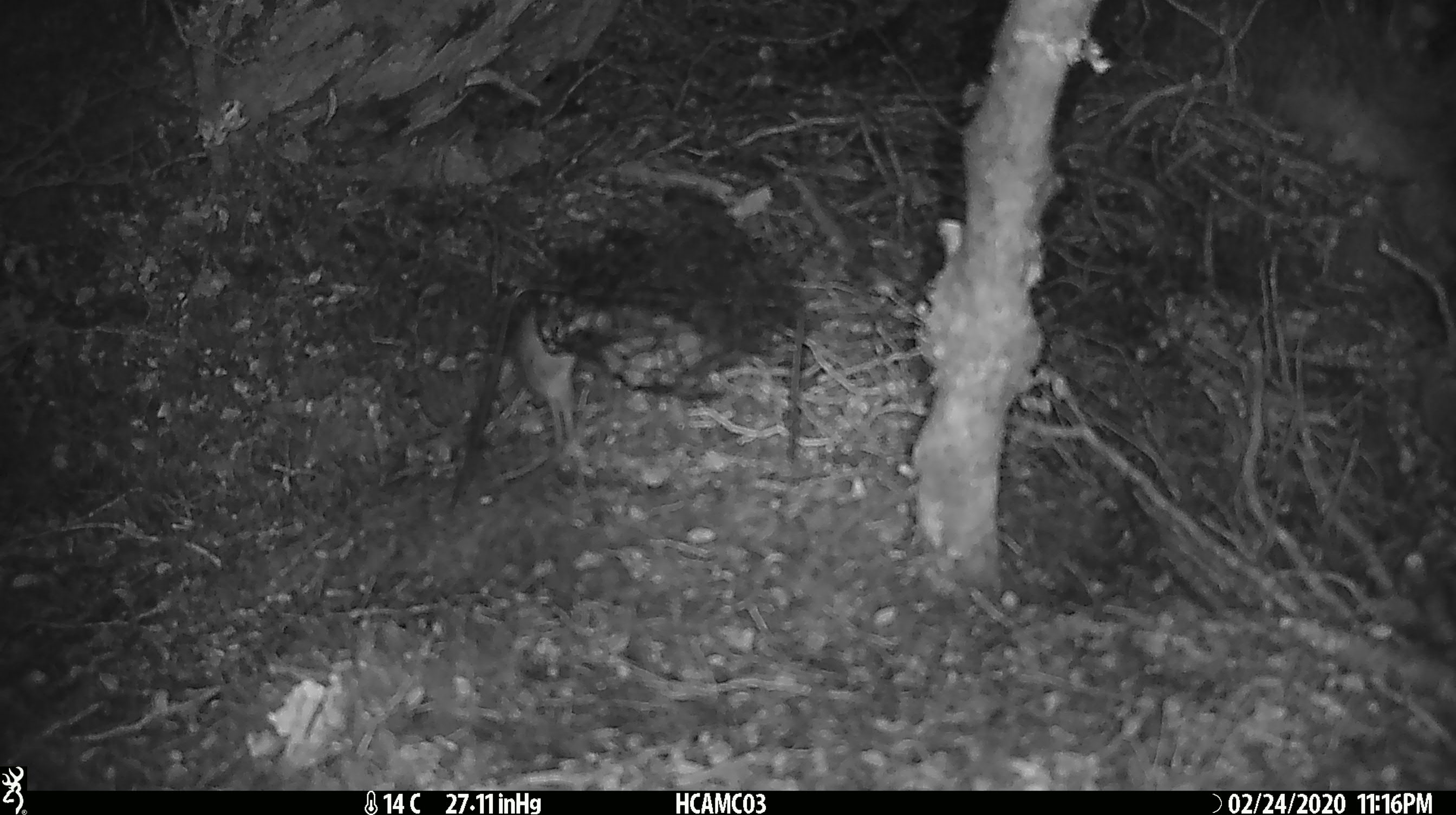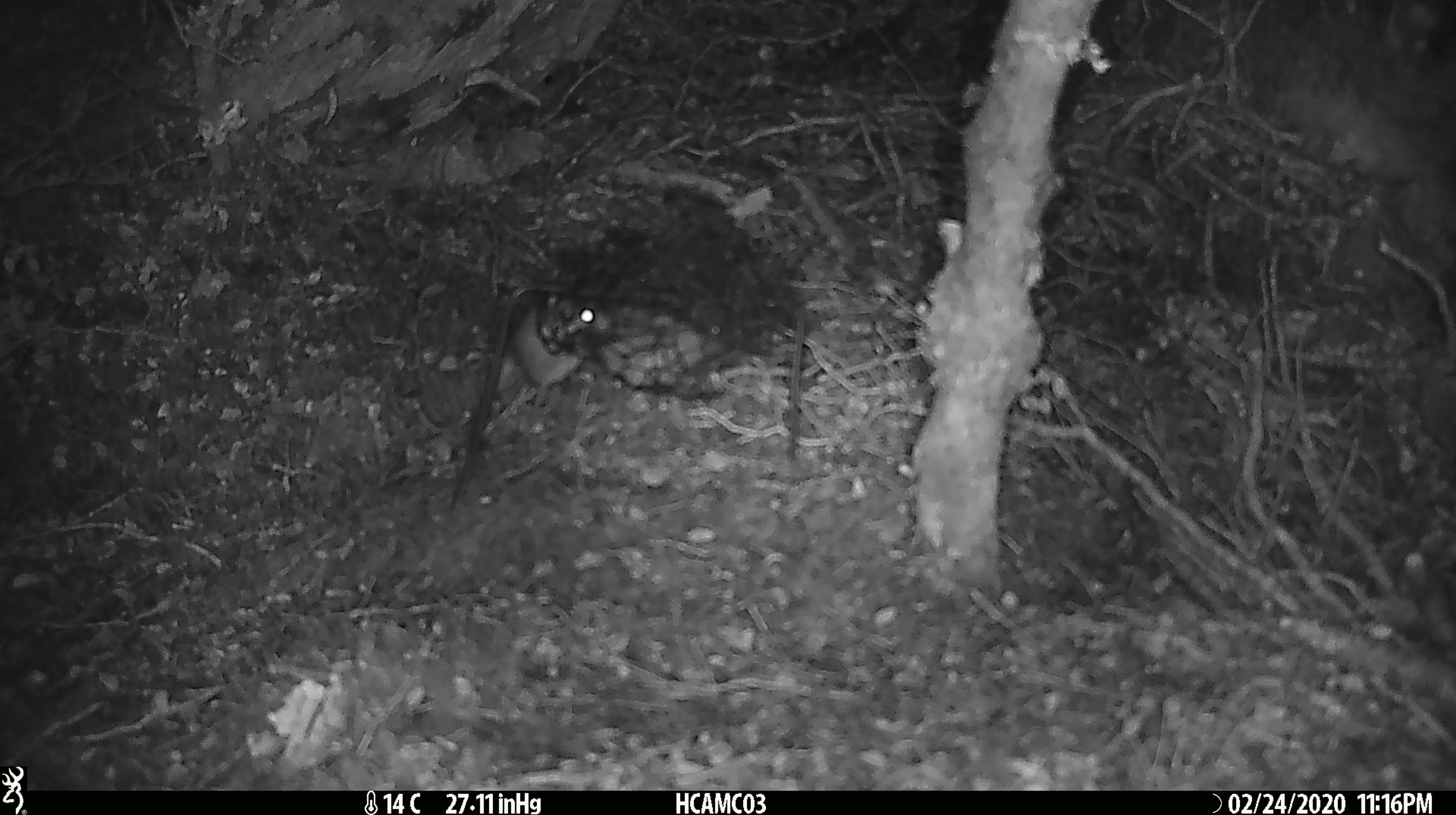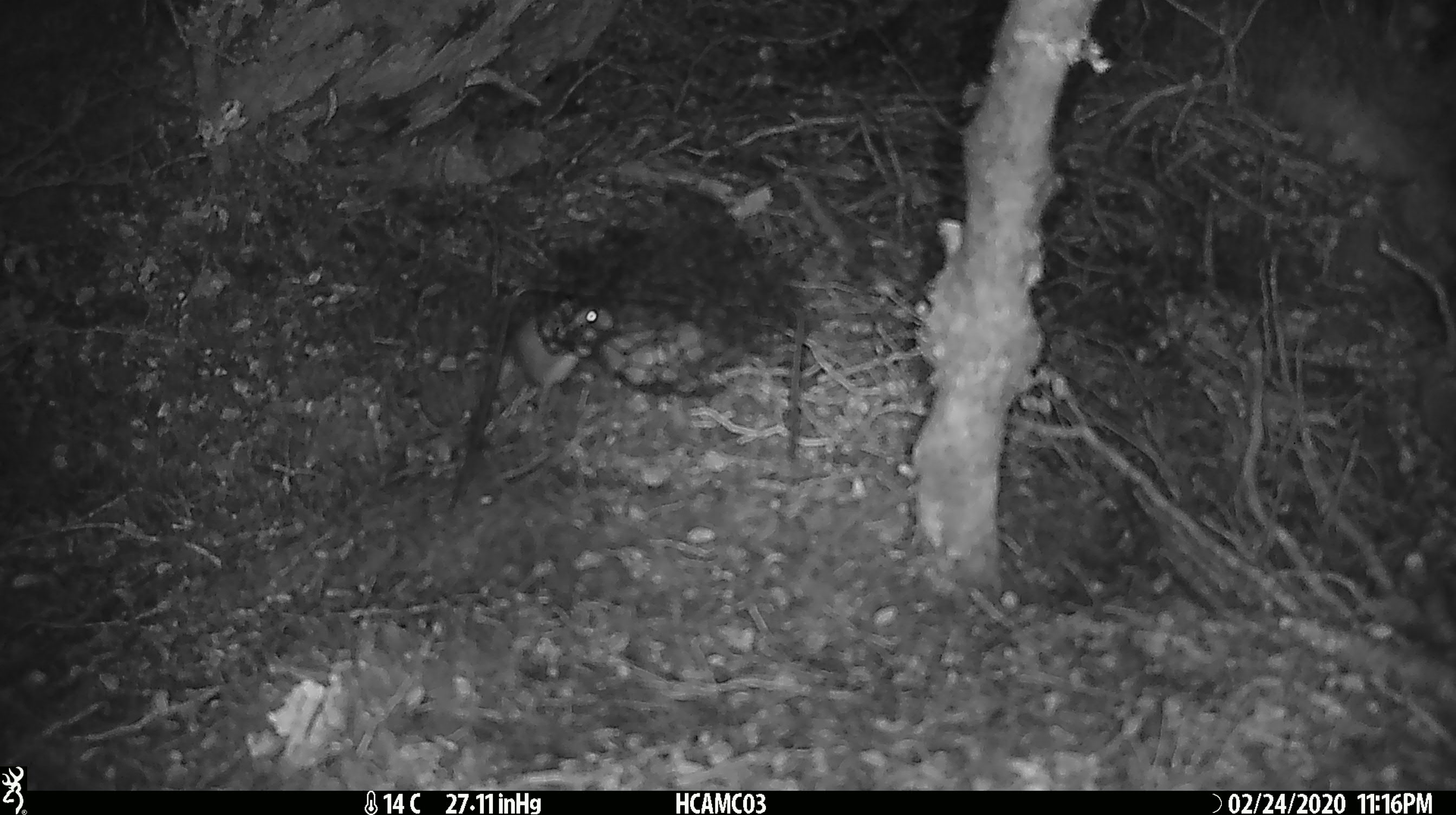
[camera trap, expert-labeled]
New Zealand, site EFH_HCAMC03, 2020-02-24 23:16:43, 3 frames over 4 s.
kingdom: Animalia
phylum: Chordata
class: Mammalia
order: Rodentia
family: Muridae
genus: Mus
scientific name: Mus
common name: mouse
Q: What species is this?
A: Mouse (Mus).